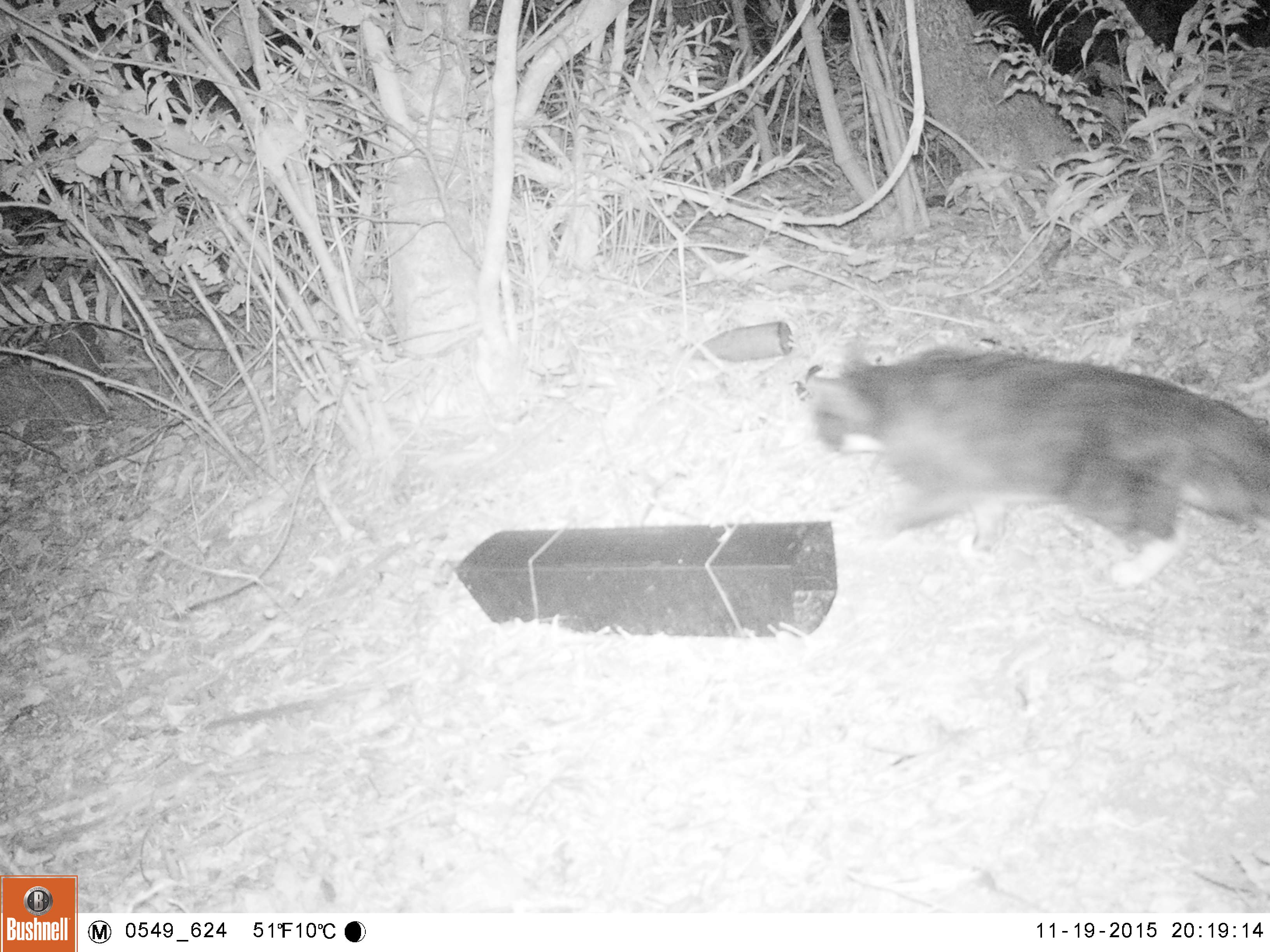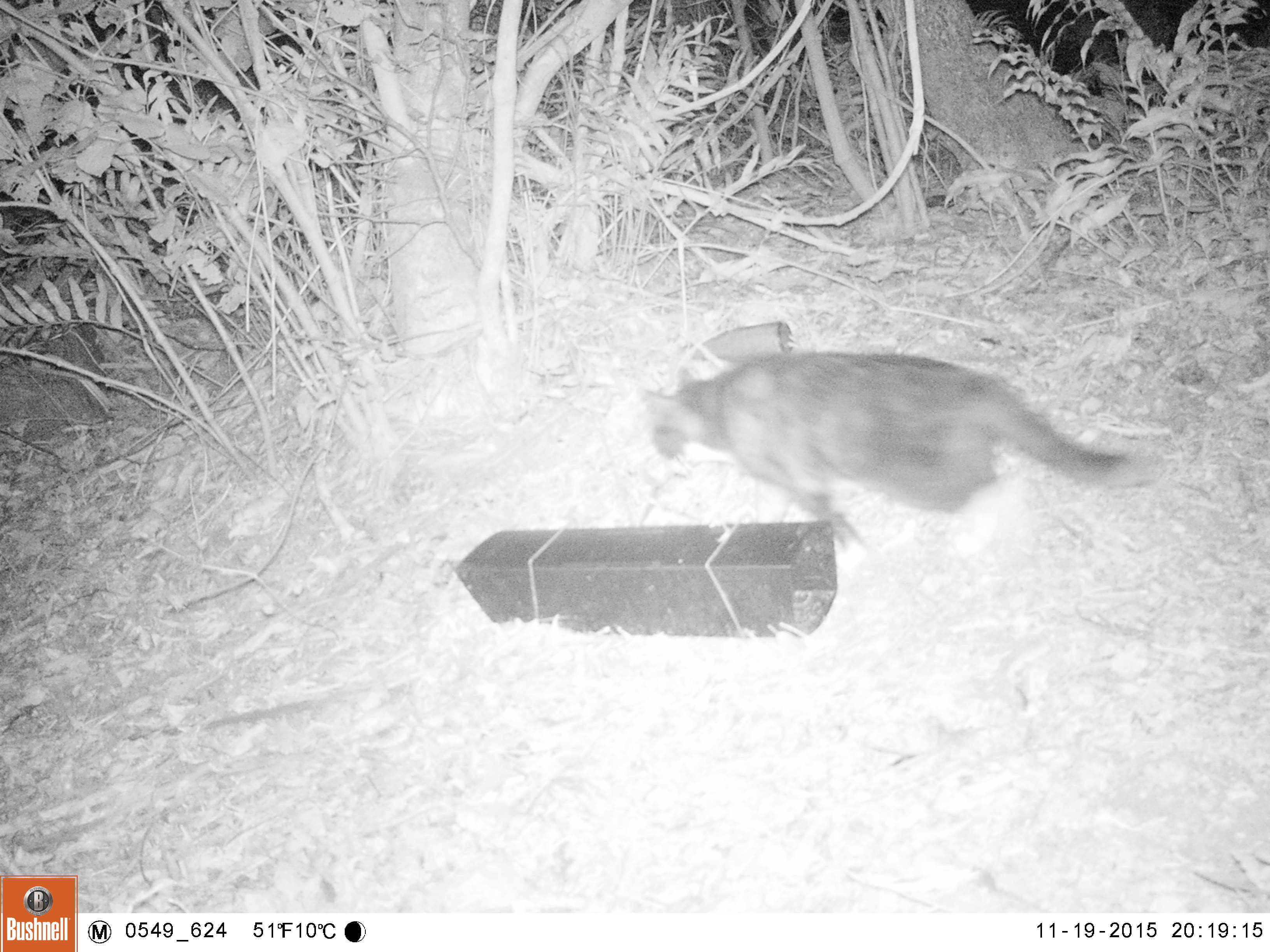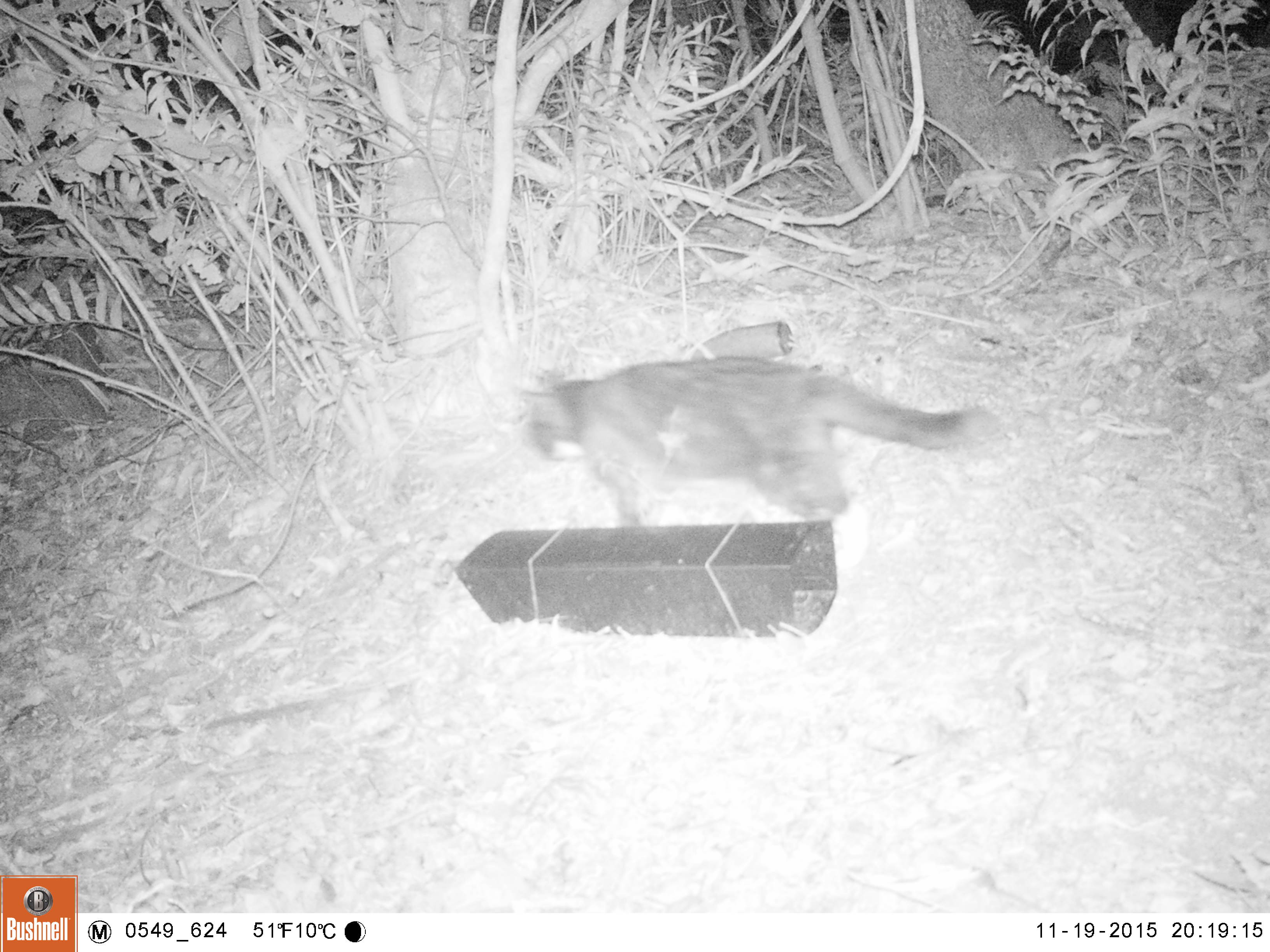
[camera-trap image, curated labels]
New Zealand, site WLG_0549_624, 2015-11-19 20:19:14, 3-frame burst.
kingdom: Animalia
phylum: Chordata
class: Mammalia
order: Carnivora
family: Felidae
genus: Felis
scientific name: Felis catus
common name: domestic cat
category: cat